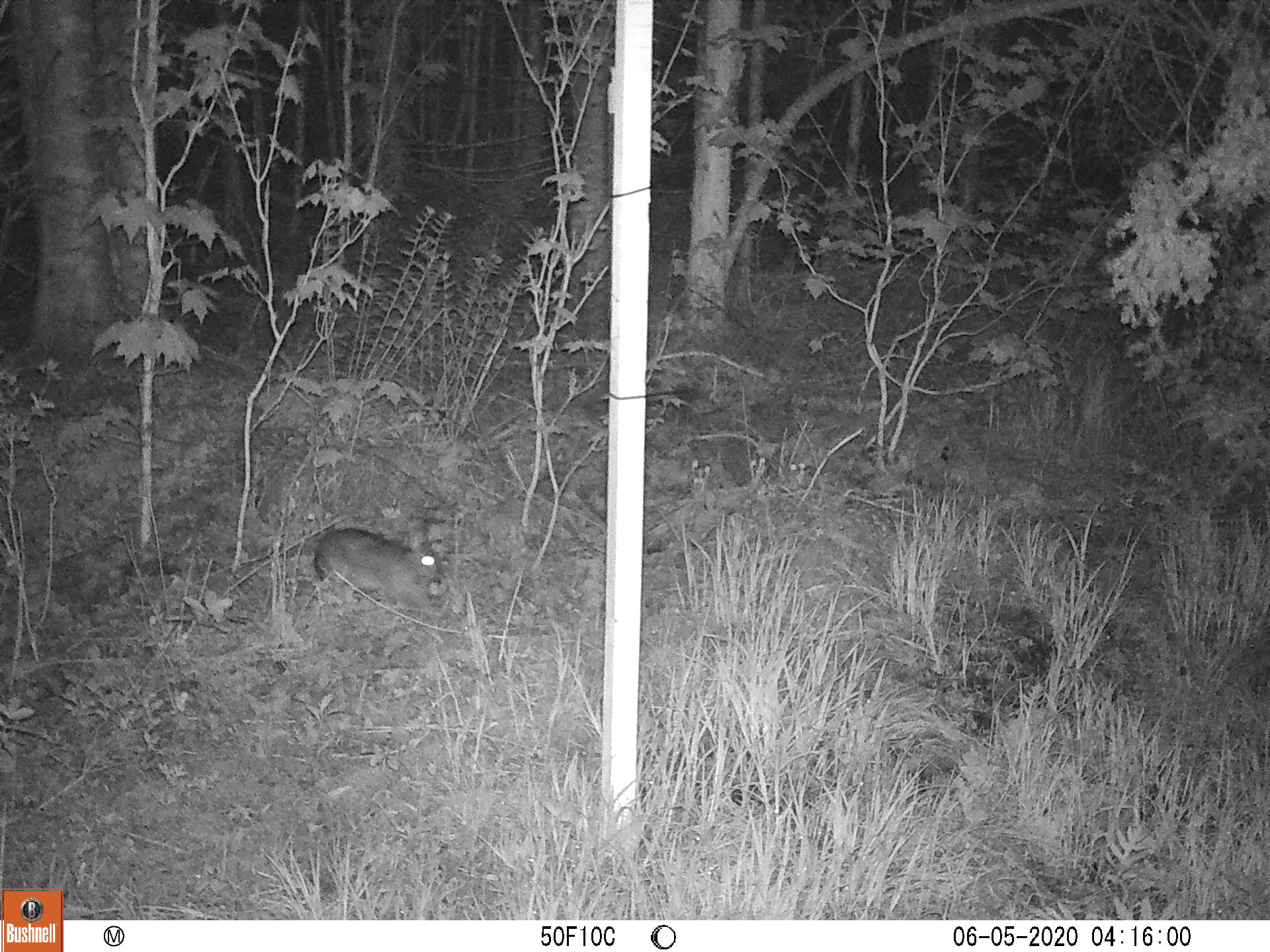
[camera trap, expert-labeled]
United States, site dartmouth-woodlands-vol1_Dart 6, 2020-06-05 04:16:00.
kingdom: Animalia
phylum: Chordata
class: Mammalia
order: Lagomorpha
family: Leporidae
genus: Lepus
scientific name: Lepus americanus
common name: snowshoe hare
Snowshoe hare (Lepus americanus).